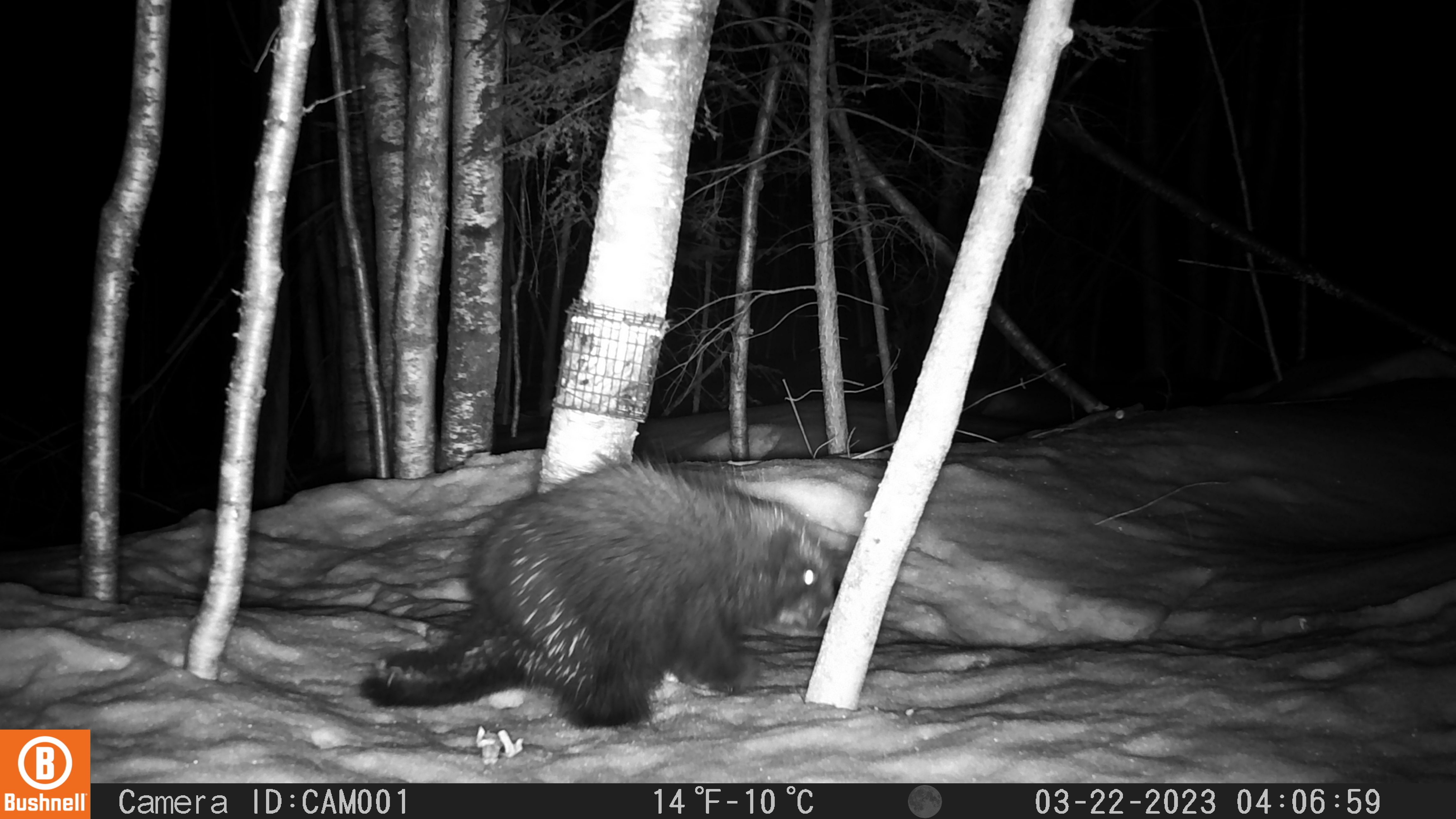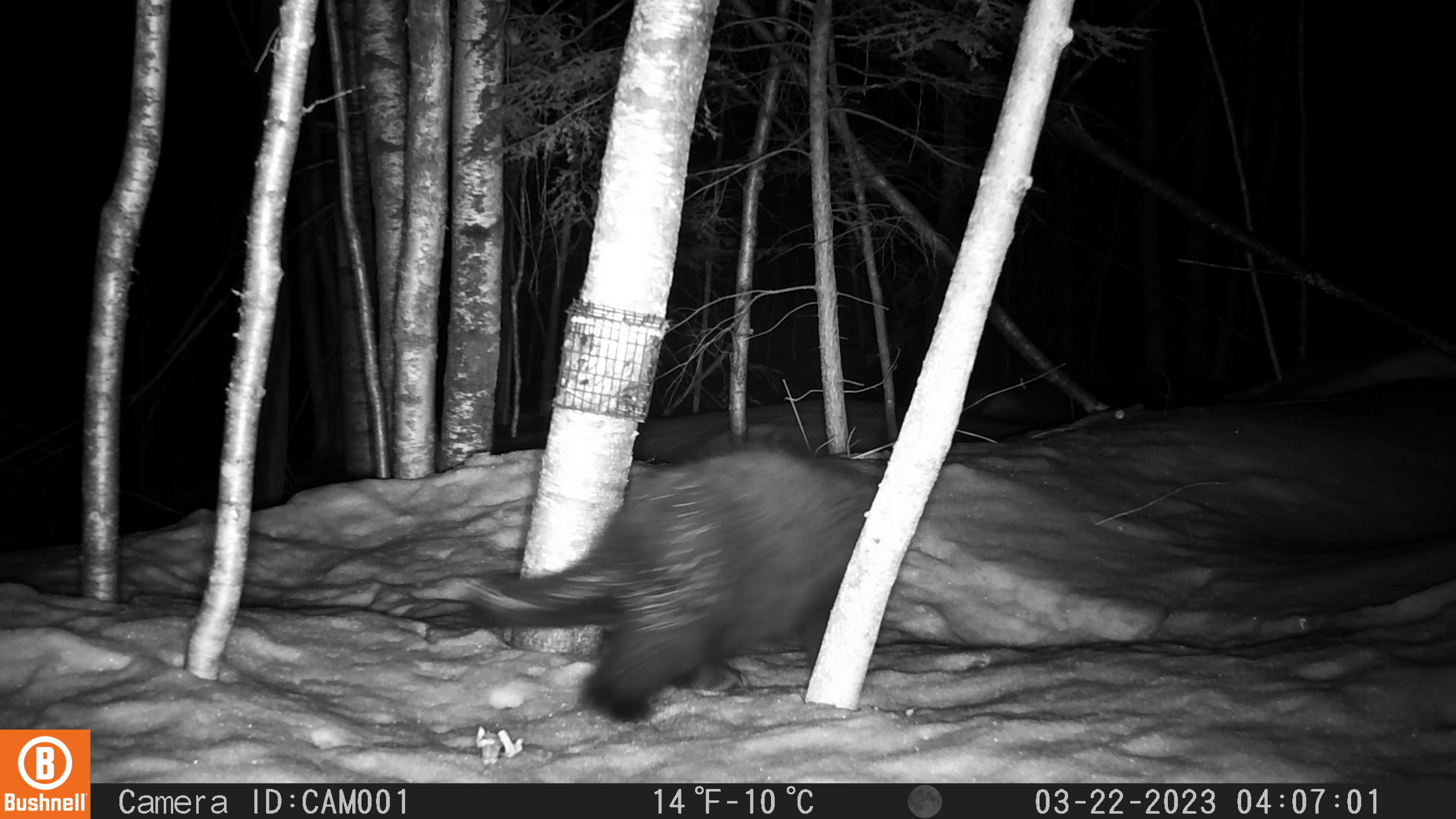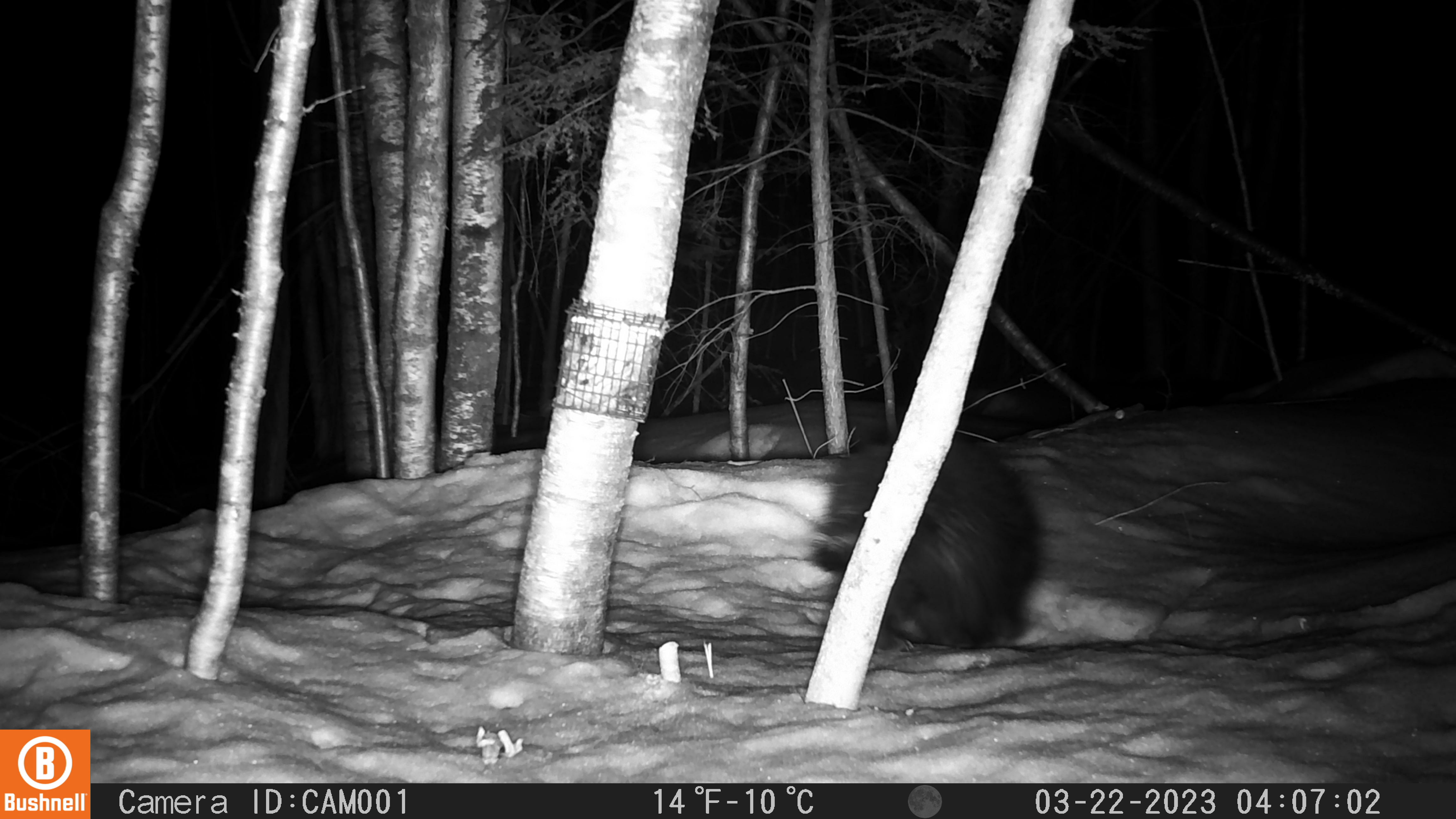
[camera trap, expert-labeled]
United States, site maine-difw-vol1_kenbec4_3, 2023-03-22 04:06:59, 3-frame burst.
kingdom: Animalia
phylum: Chordata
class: Mammalia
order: Rodentia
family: Erethizontidae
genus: Erethizon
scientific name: Erethizon dorsatum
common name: porcupine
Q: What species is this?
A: Porcupine (Erethizon dorsatum).